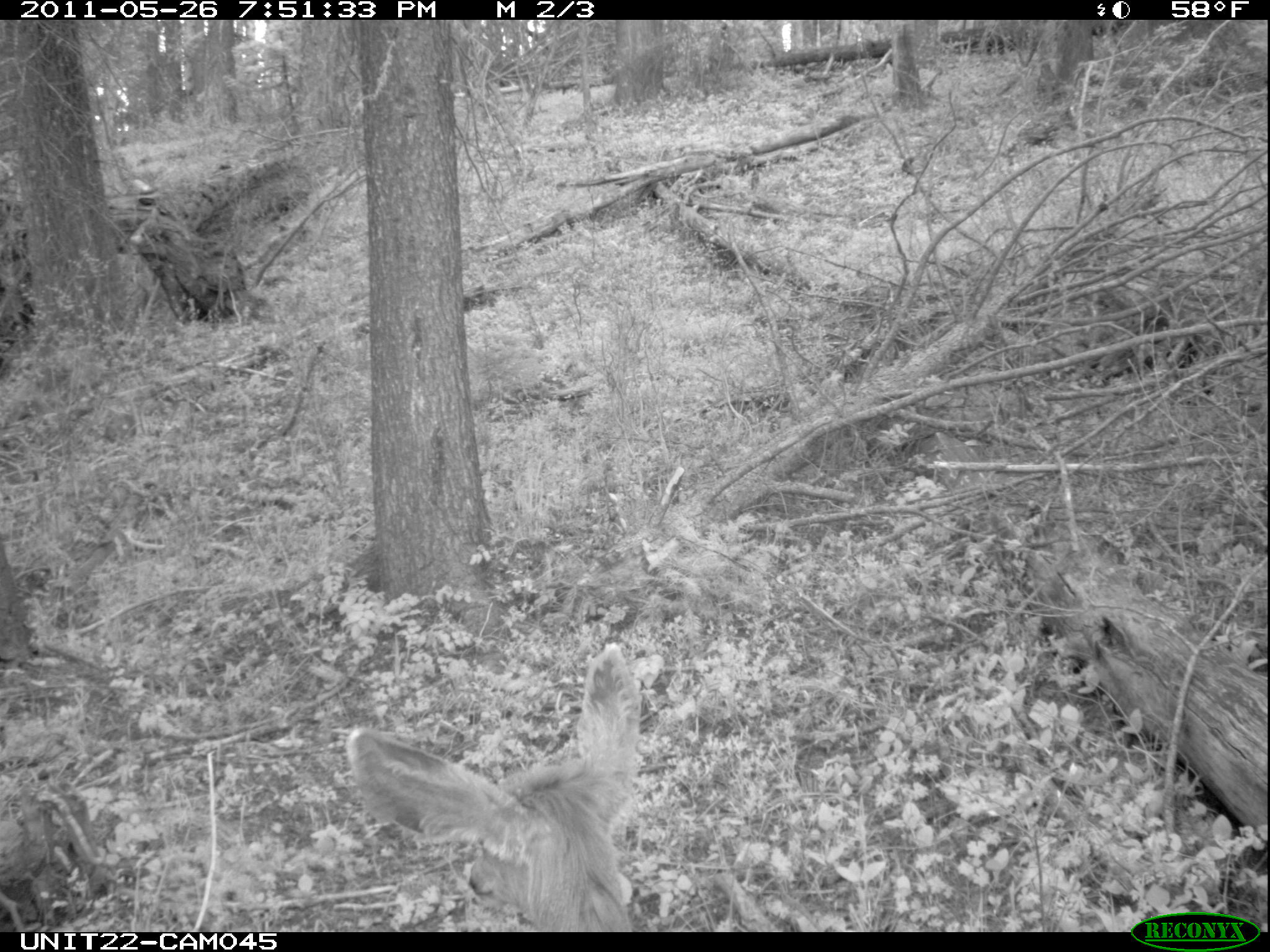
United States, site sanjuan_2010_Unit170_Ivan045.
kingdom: Animalia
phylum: Chordata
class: Mammalia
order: Artiodactyla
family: Cervidae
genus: Odocoileus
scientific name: Odocoileus hemionus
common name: mule deer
Odocoileus hemionus (mule deer).